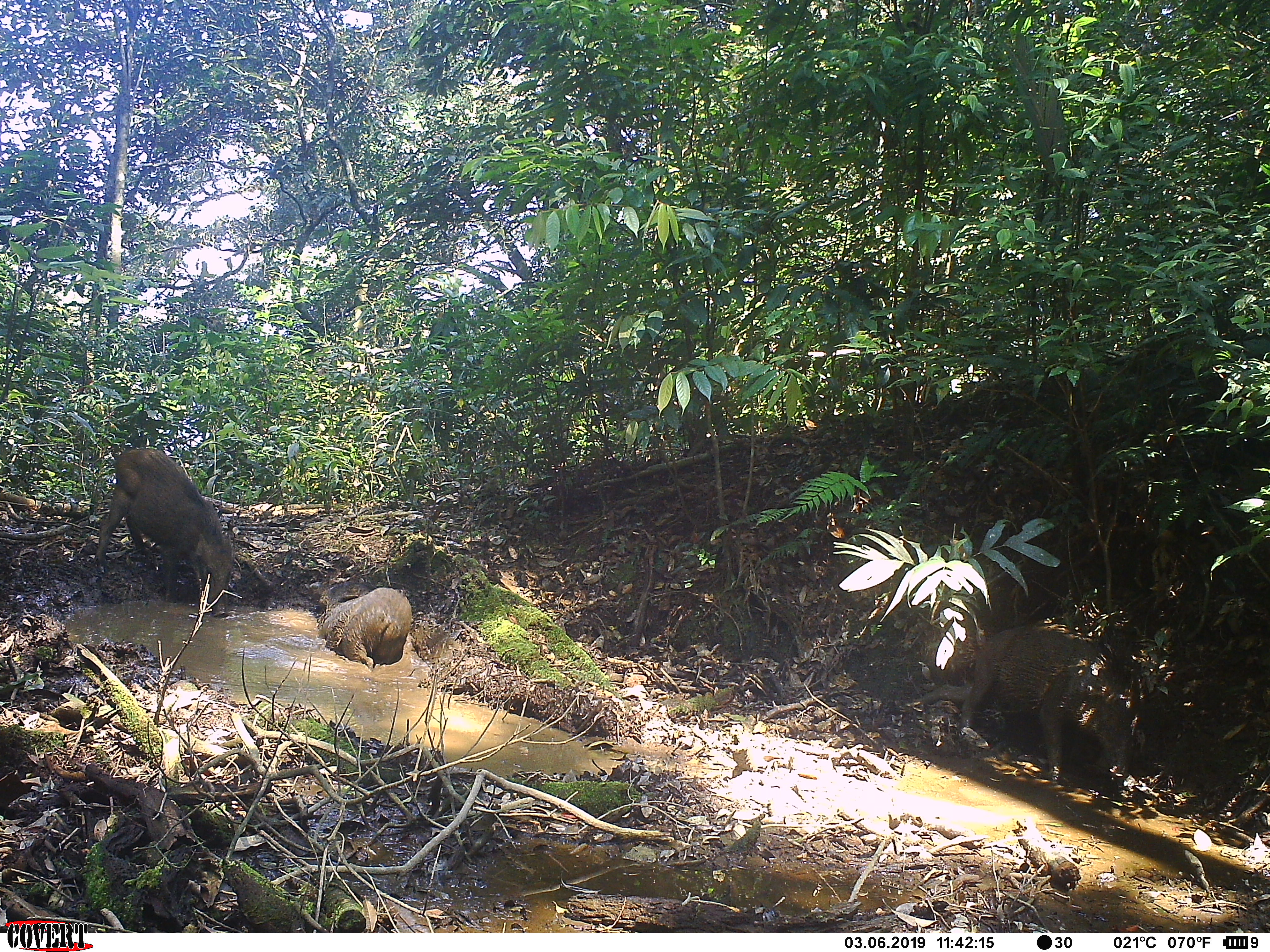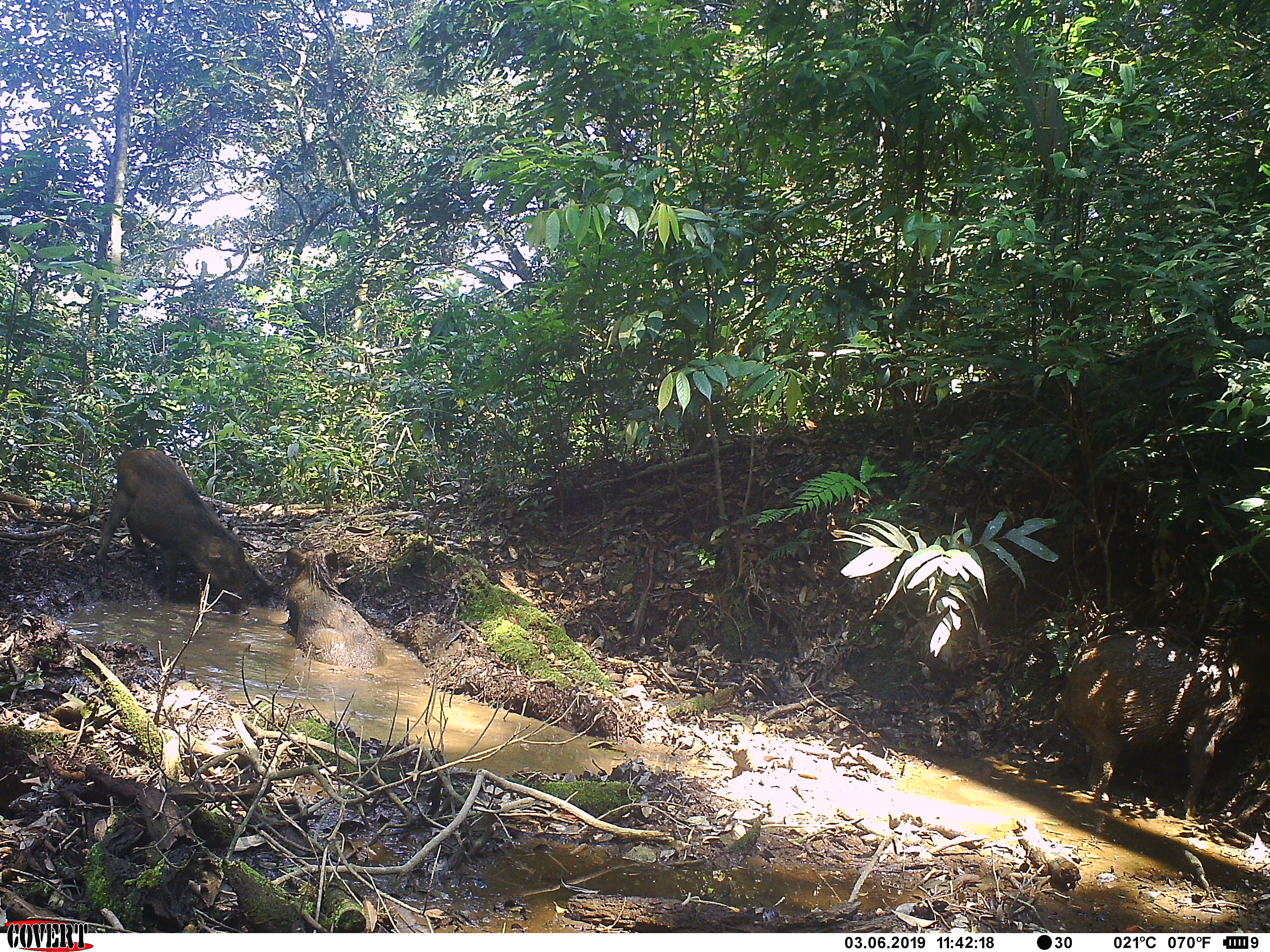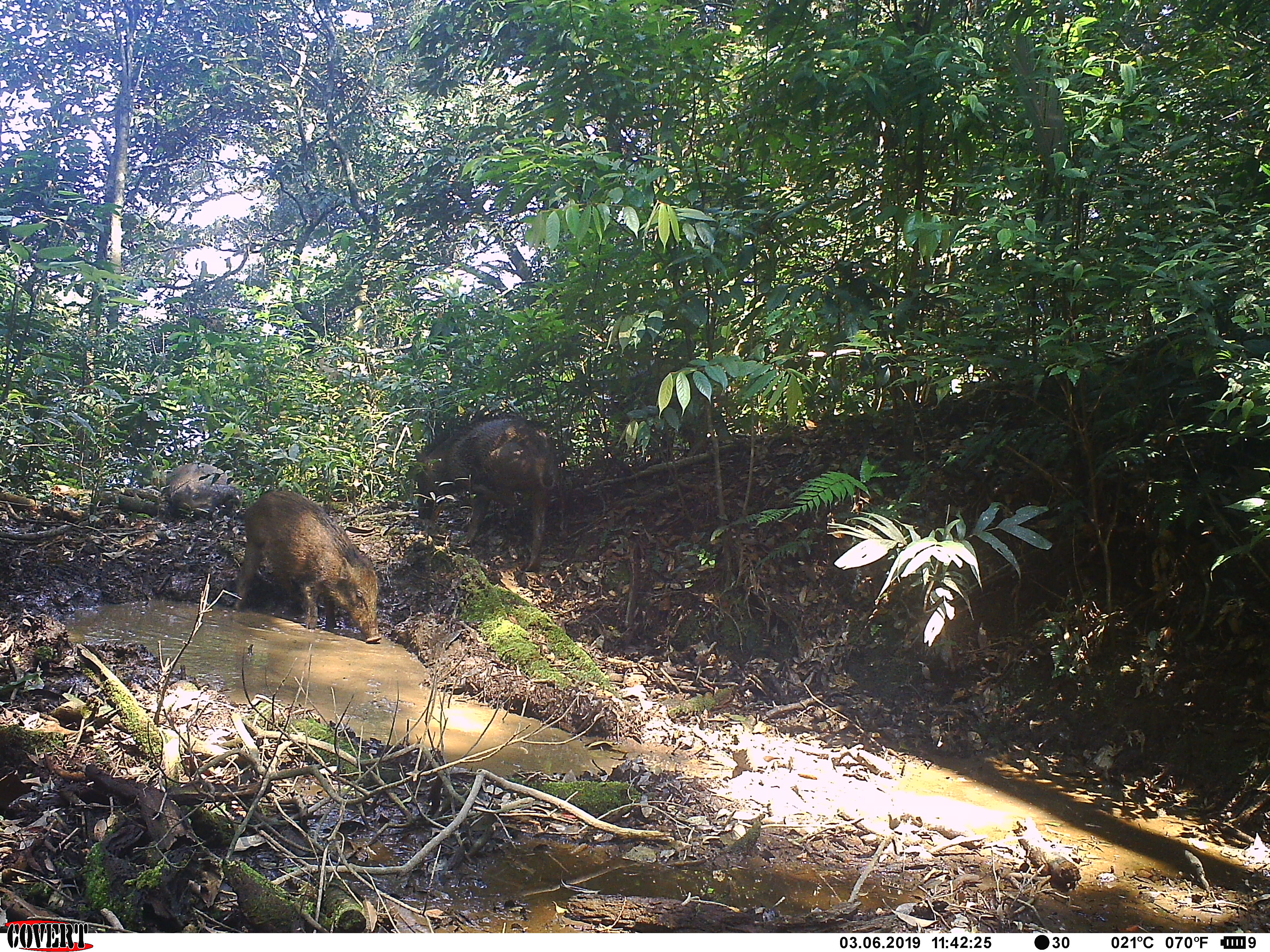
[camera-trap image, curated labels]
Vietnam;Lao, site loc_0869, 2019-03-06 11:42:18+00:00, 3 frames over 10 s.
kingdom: Animalia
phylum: Chordata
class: Mammalia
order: Artiodactyla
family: Suidae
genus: Sus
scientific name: Sus scrofa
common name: eurasian wild pig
Eurasian wild pig (Sus scrofa). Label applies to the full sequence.